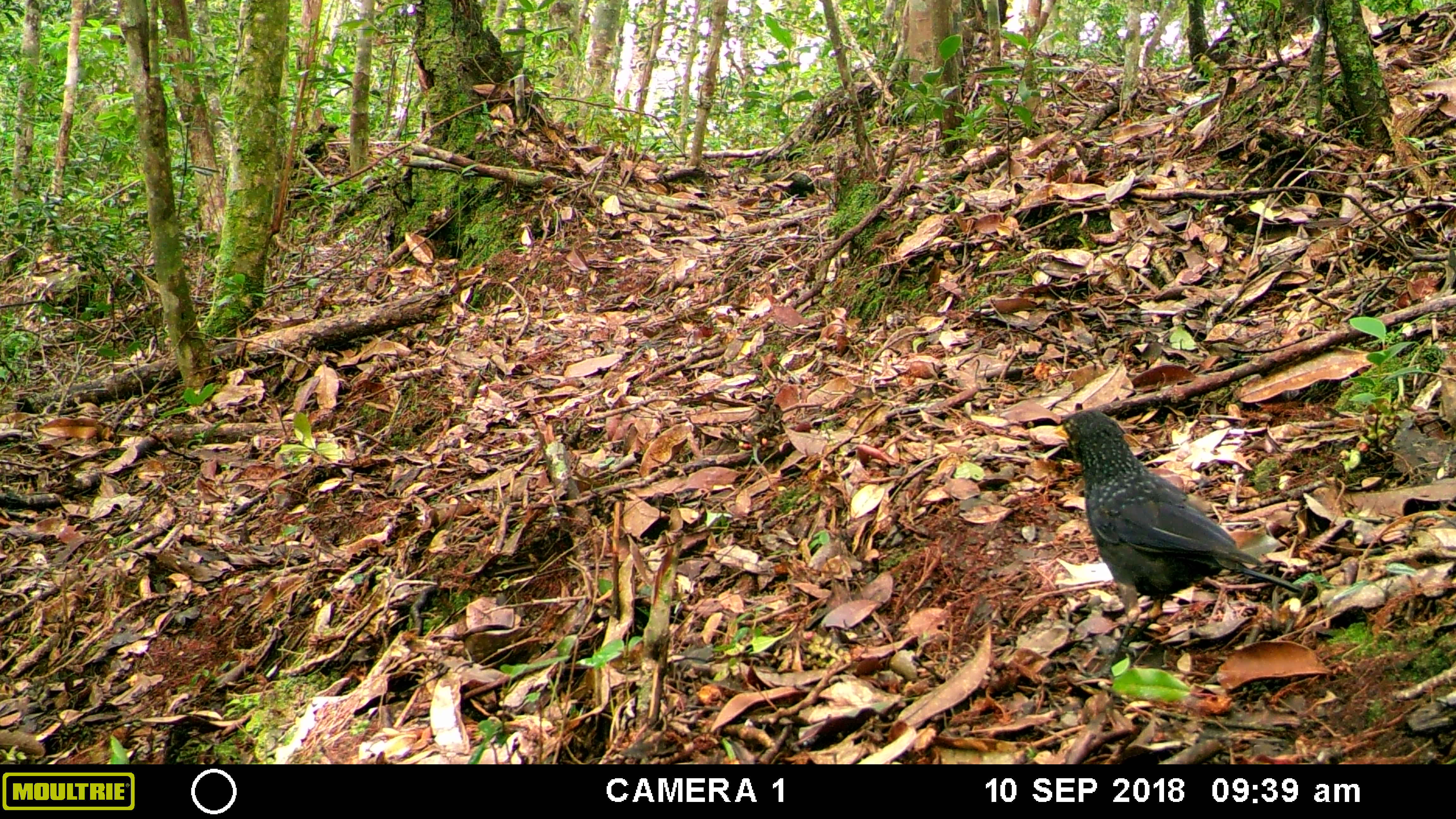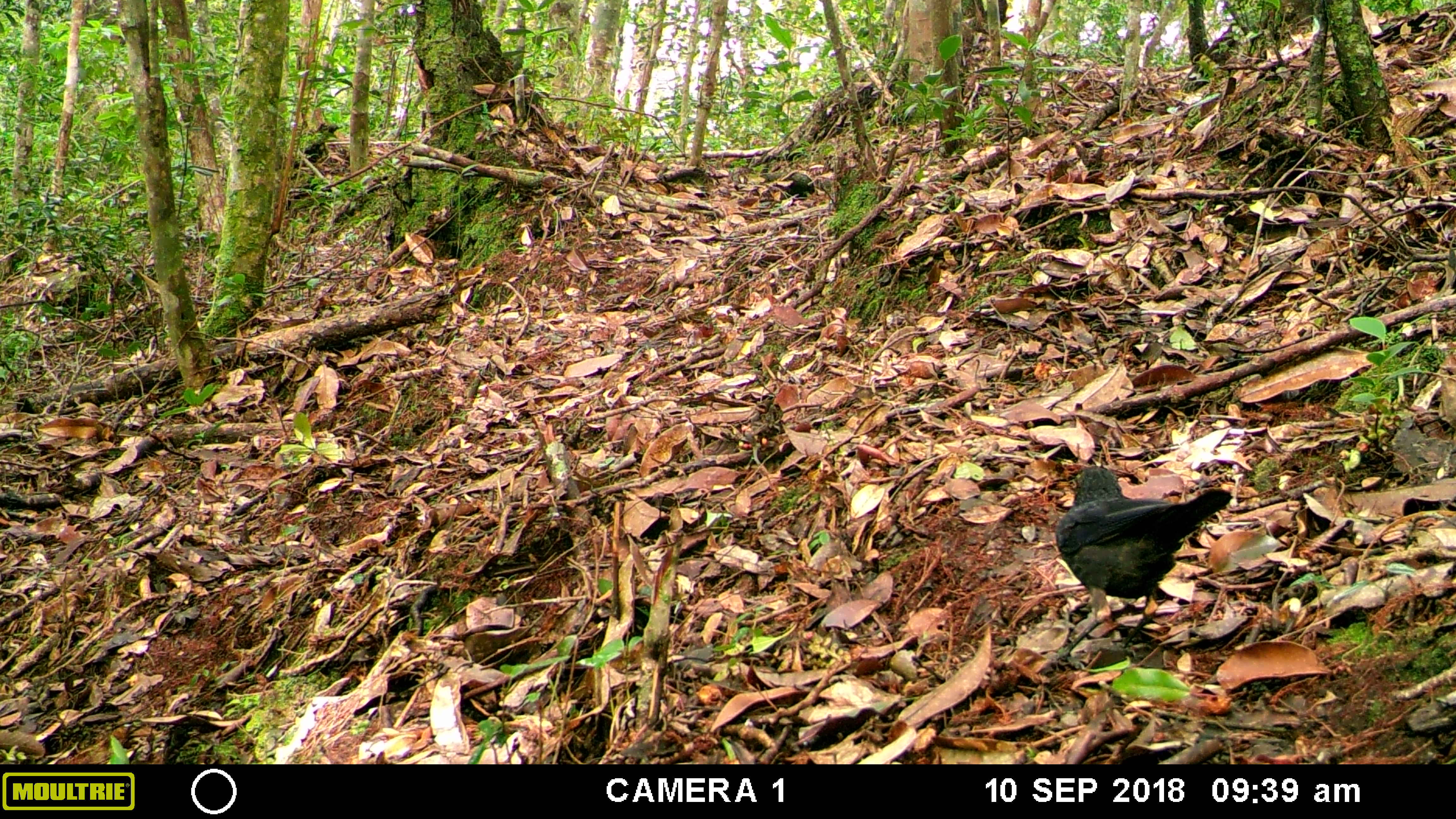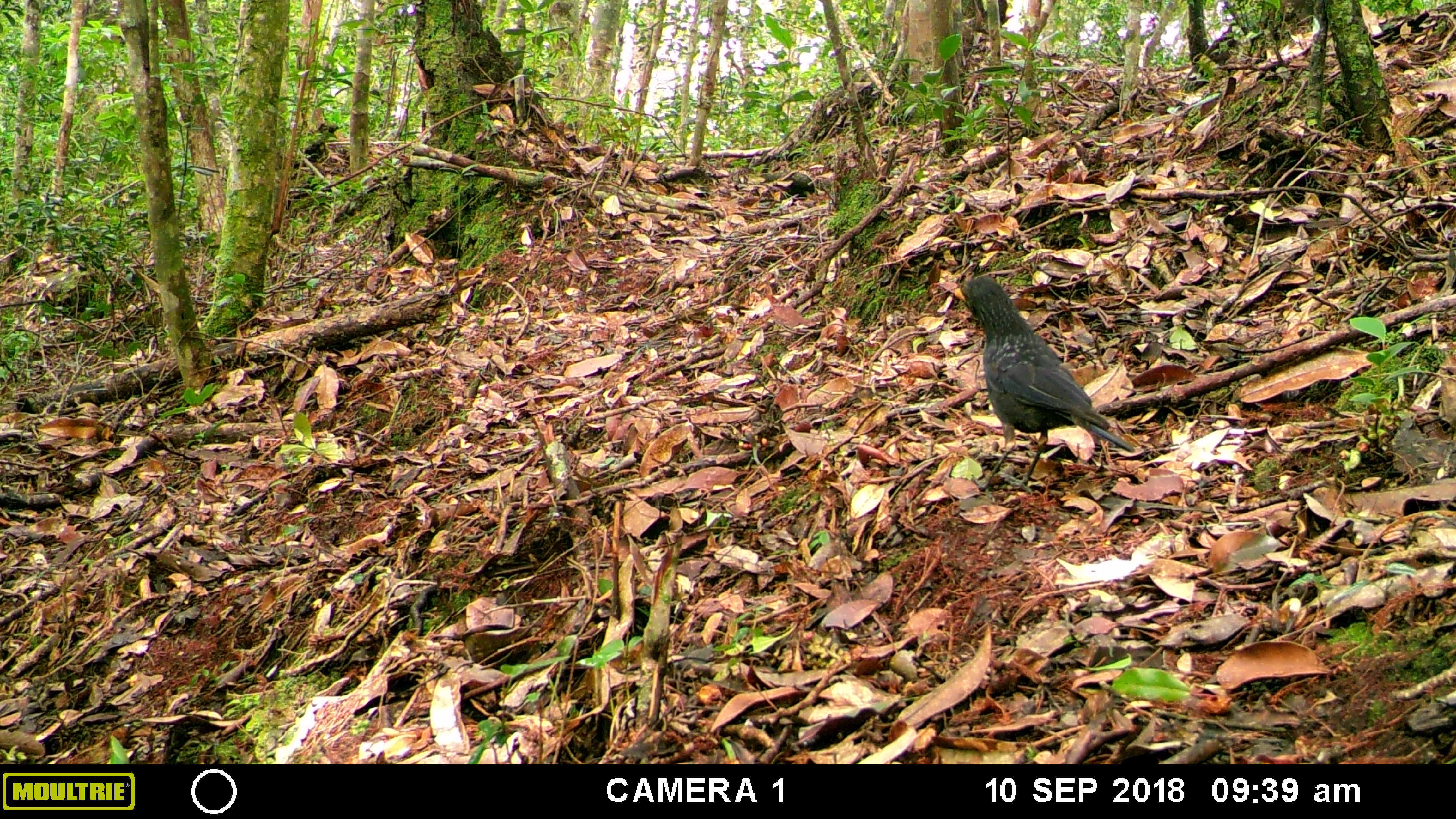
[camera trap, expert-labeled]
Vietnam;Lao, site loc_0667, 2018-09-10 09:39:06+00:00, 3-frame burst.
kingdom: Animalia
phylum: Chordata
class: Aves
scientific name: Aves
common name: bird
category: unidentified bird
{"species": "unidentified bird (bird) (Aves)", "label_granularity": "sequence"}